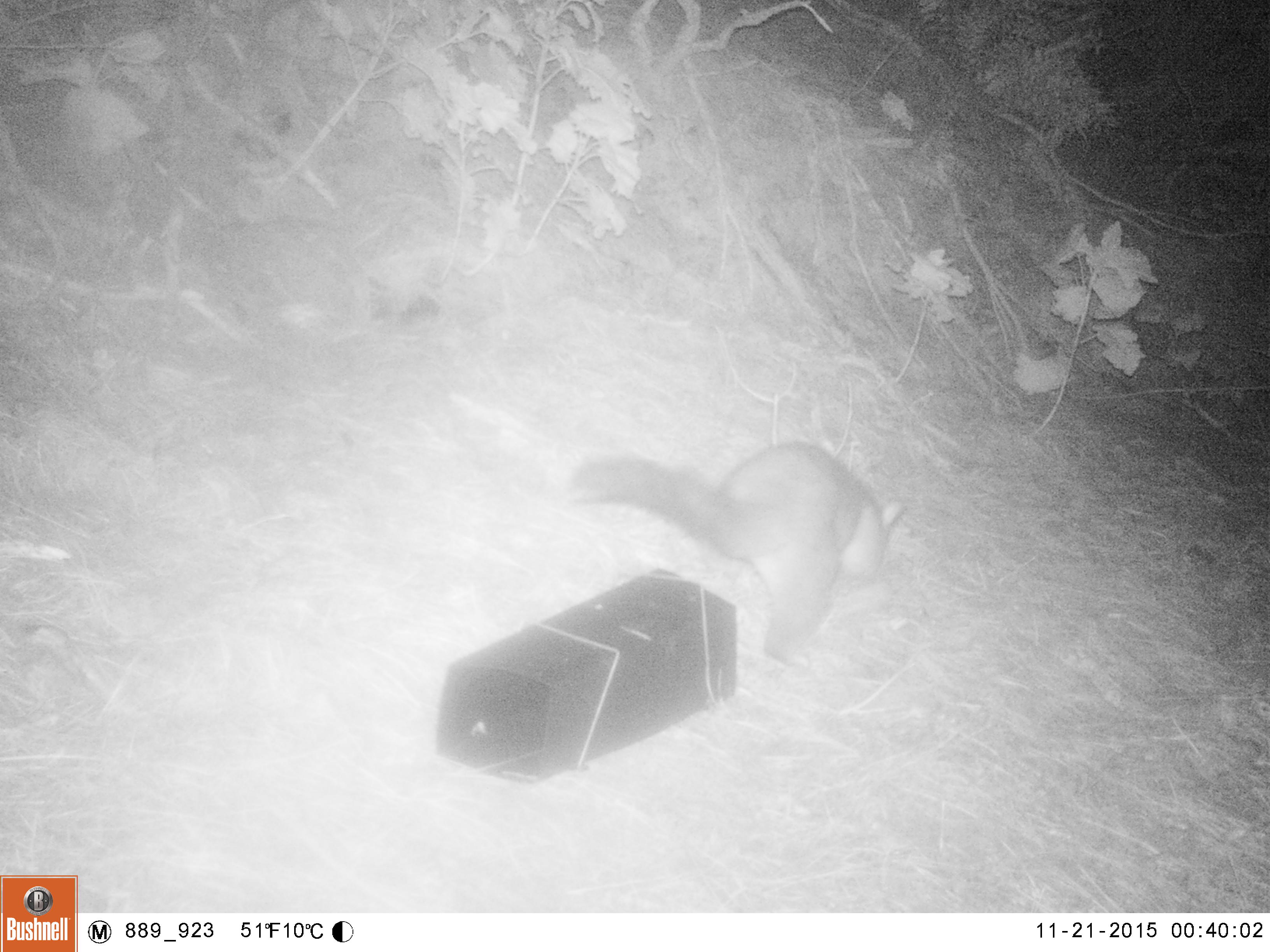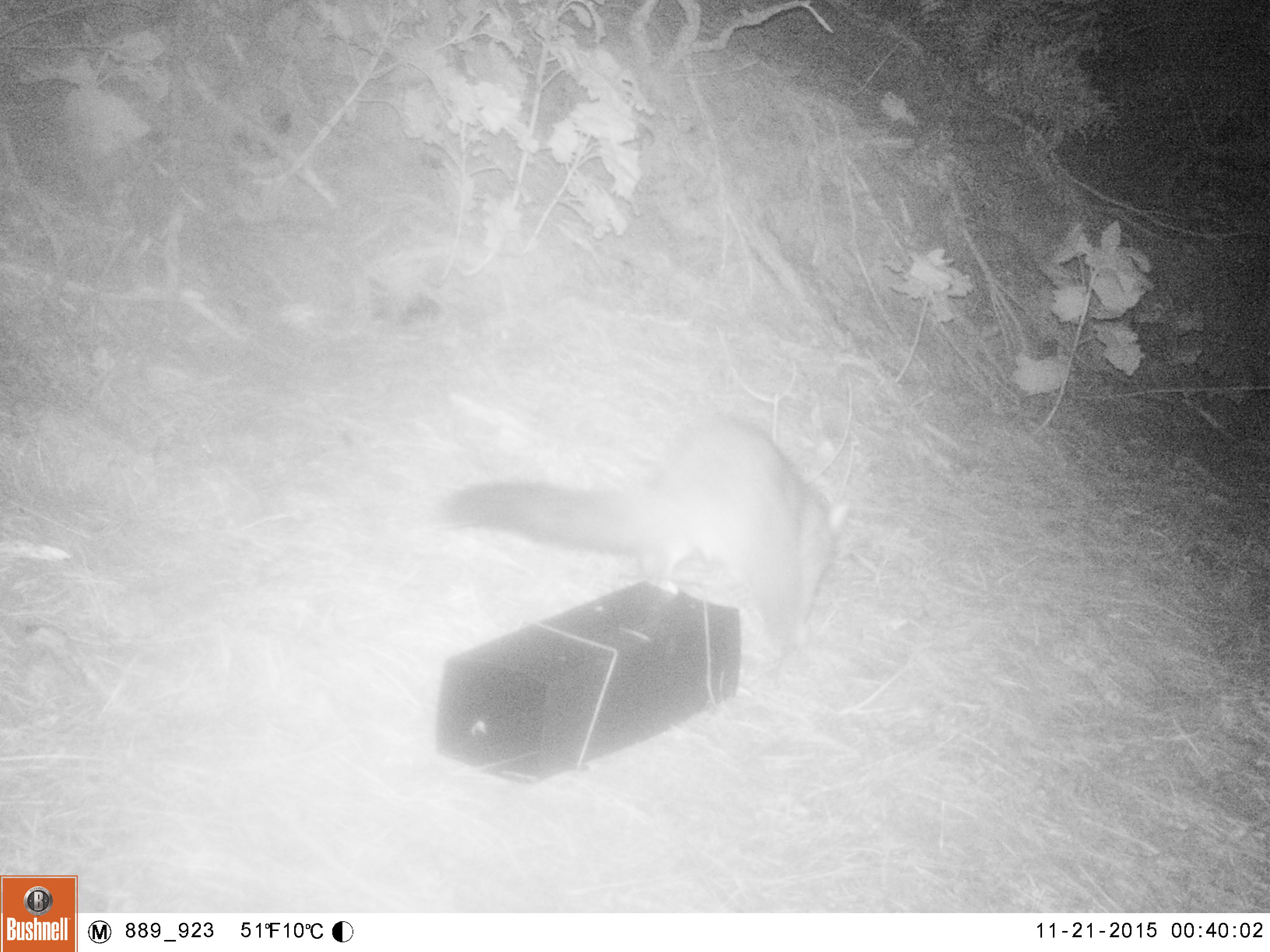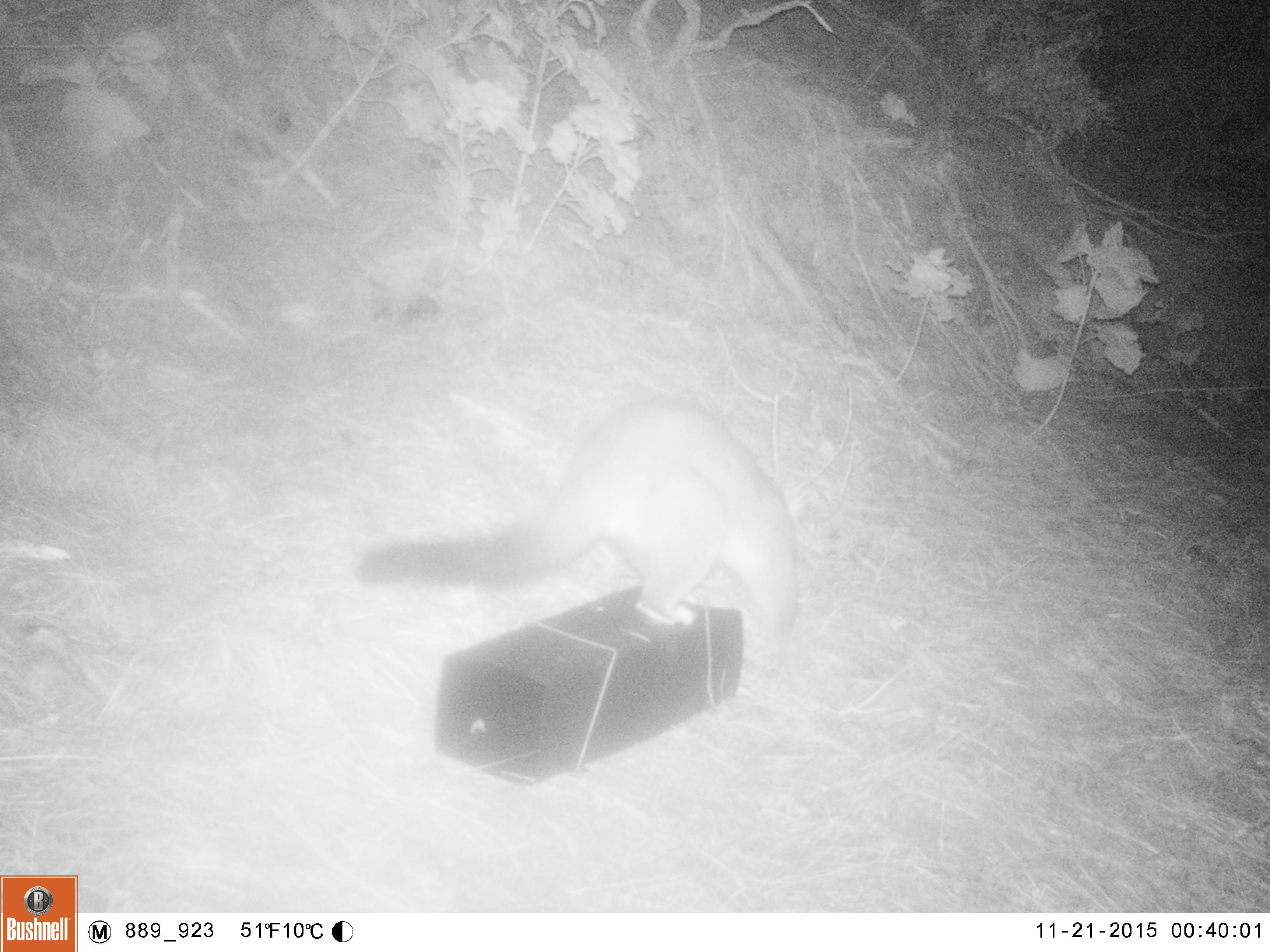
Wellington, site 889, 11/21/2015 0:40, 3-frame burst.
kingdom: Animalia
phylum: Chordata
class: Mammalia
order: Didelphimorphia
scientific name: Didelphimorphia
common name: possum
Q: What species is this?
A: Possum (Didelphimorphia).